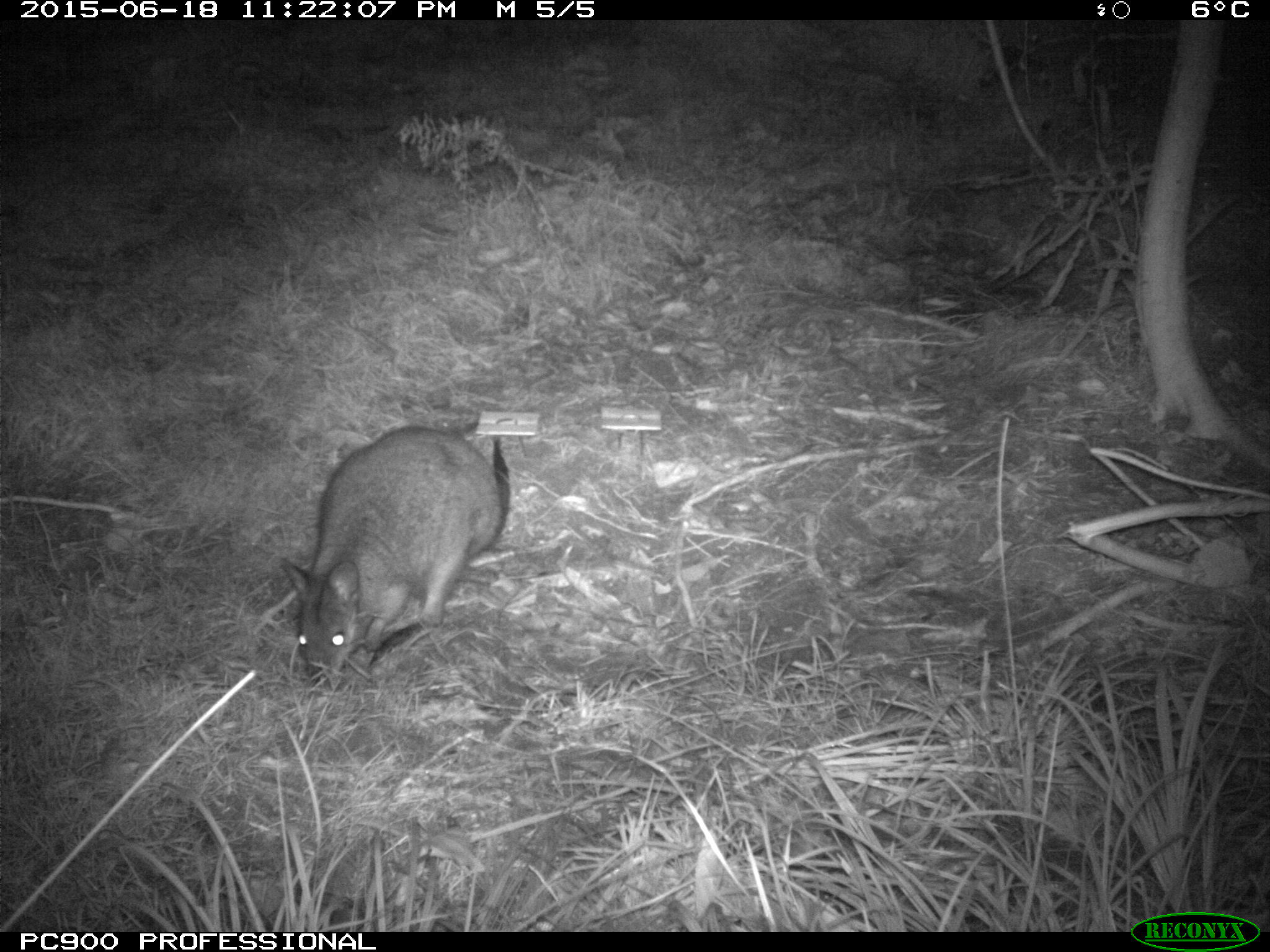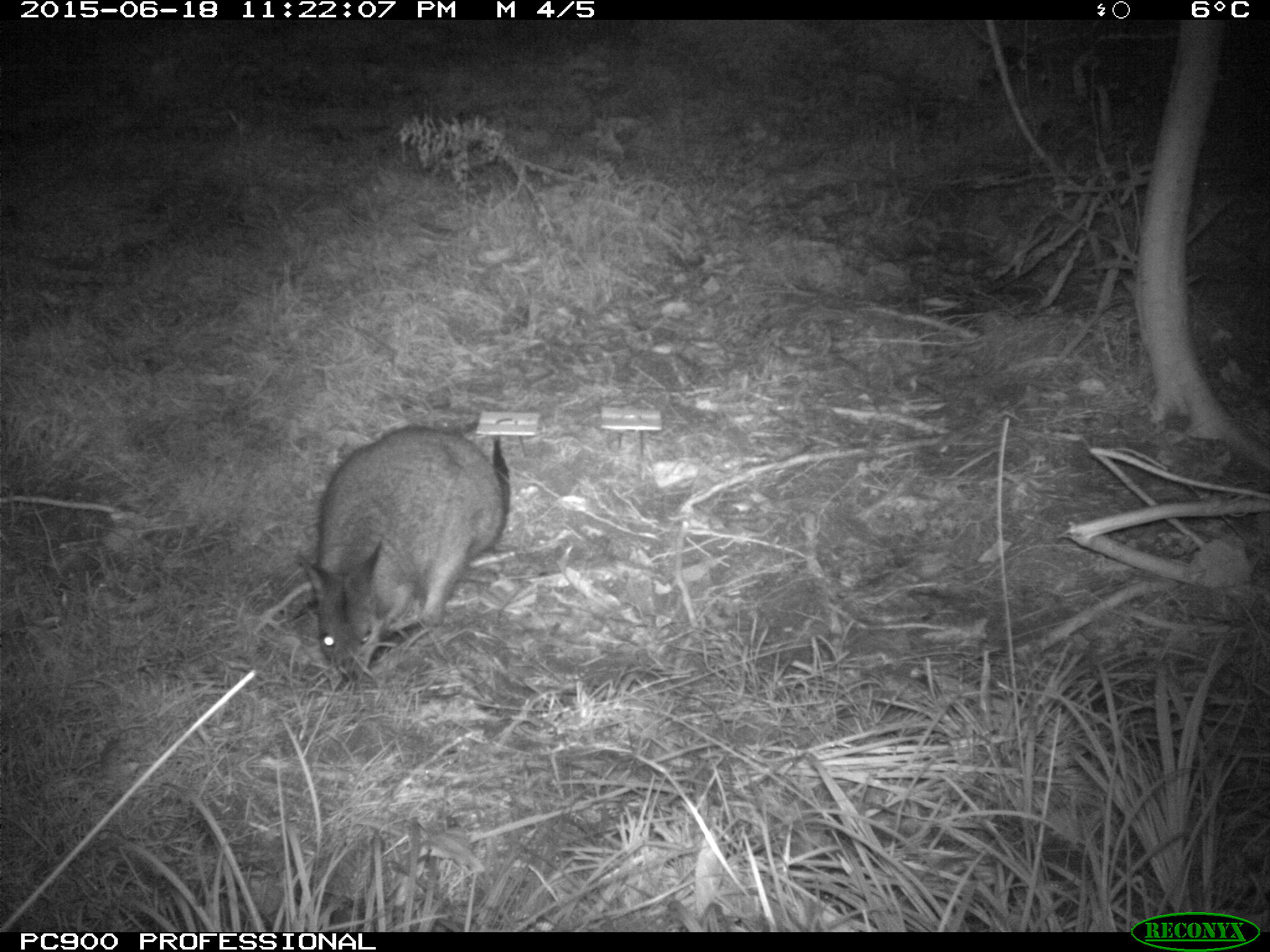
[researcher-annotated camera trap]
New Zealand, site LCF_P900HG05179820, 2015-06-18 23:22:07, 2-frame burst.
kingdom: Animalia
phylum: Chordata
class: Mammalia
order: Diprotodontia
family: Macropodidae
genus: Notamacropus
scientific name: Notamacropus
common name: wallaby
Wallaby (Notamacropus).